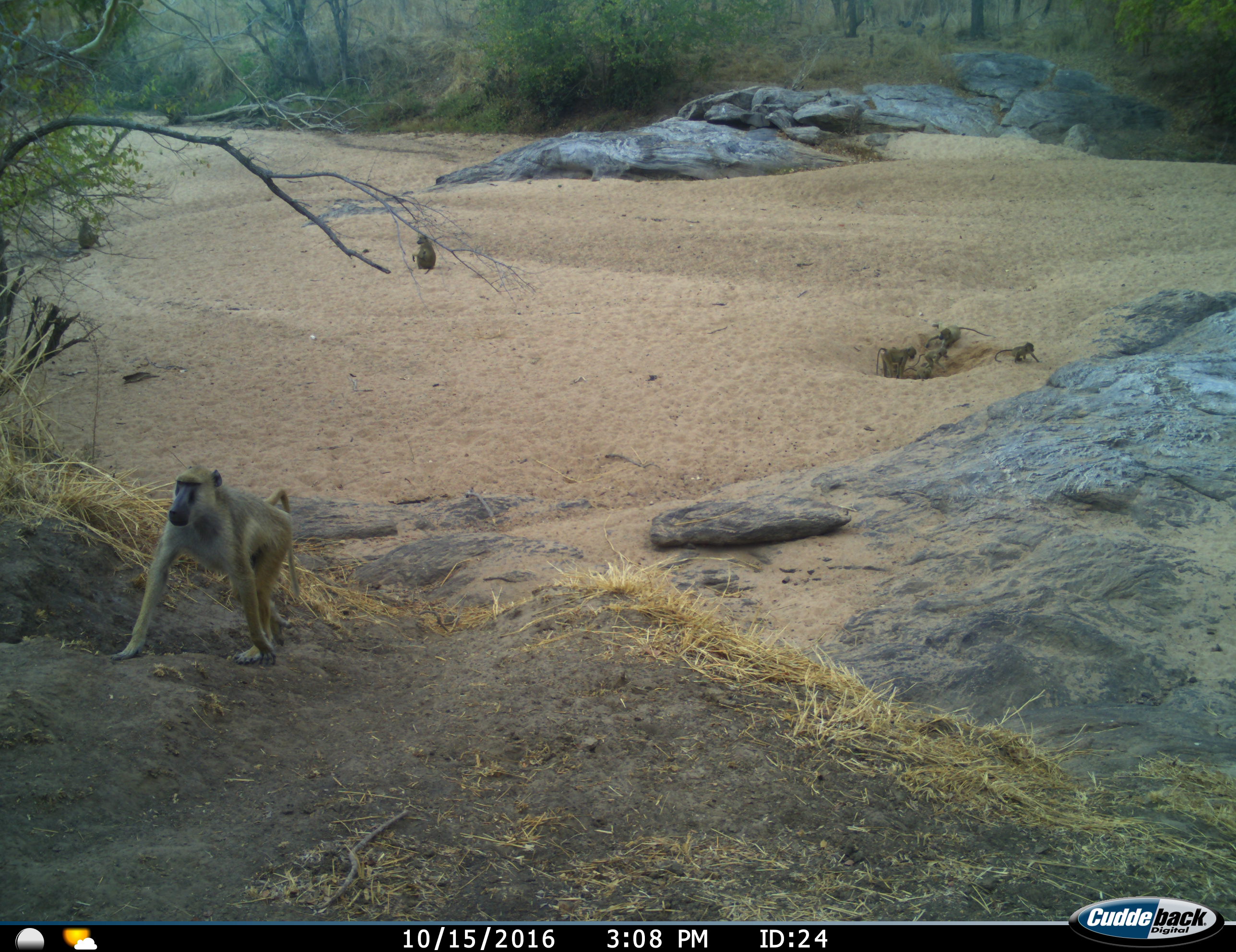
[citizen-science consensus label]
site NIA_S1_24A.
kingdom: Animalia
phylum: Chordata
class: Mammalia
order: Primates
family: Cercopithecidae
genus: Papio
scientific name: Papio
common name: baboon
Baboon (Papio), count 7. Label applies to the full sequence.